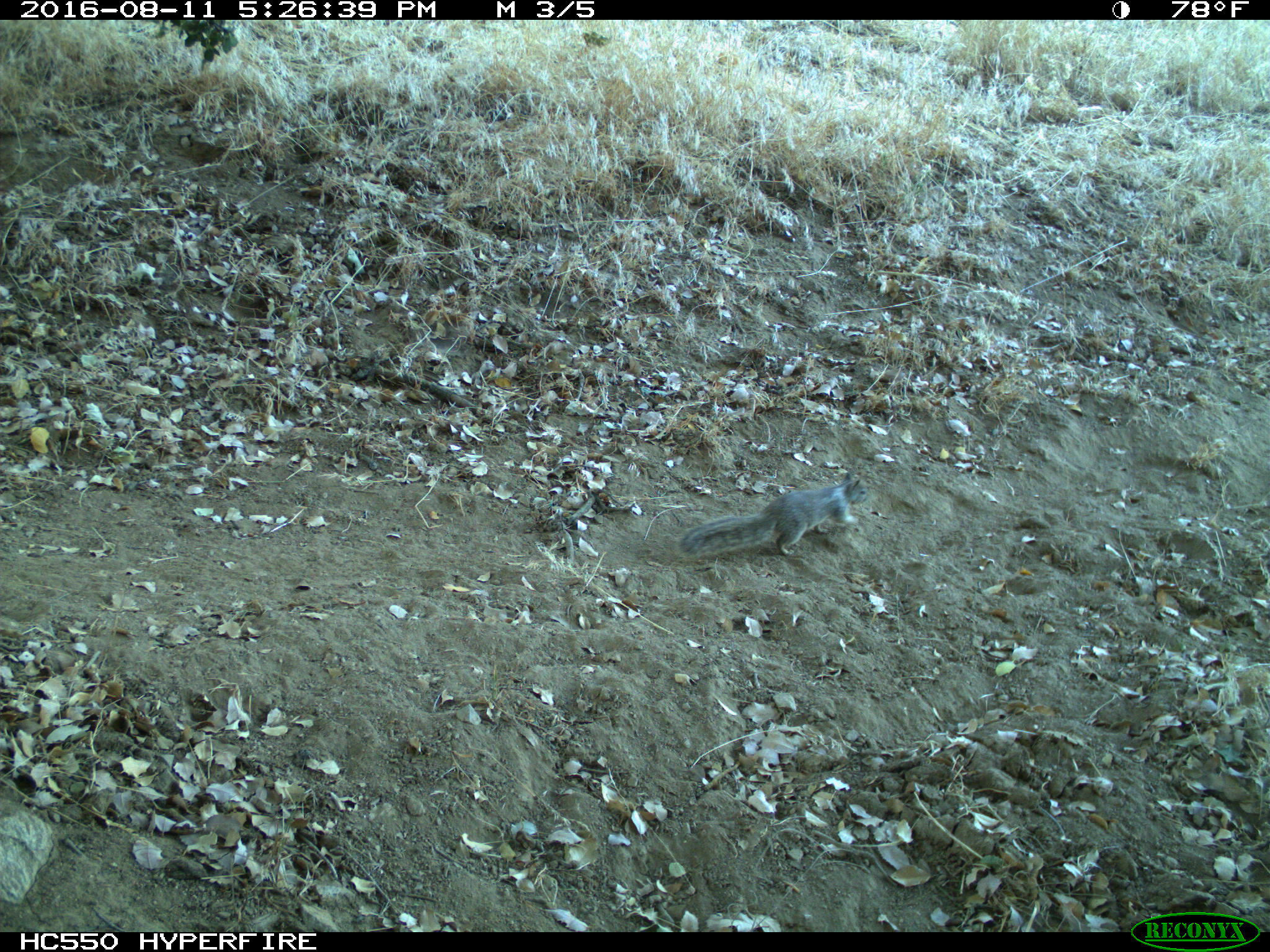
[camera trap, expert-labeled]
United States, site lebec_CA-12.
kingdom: Animalia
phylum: Chordata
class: Mammalia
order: Rodentia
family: Sciuridae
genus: Otospermophilus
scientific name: Otospermophilus beecheyi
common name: california ground squirrel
Otospermophilus beecheyi (california ground squirrel).